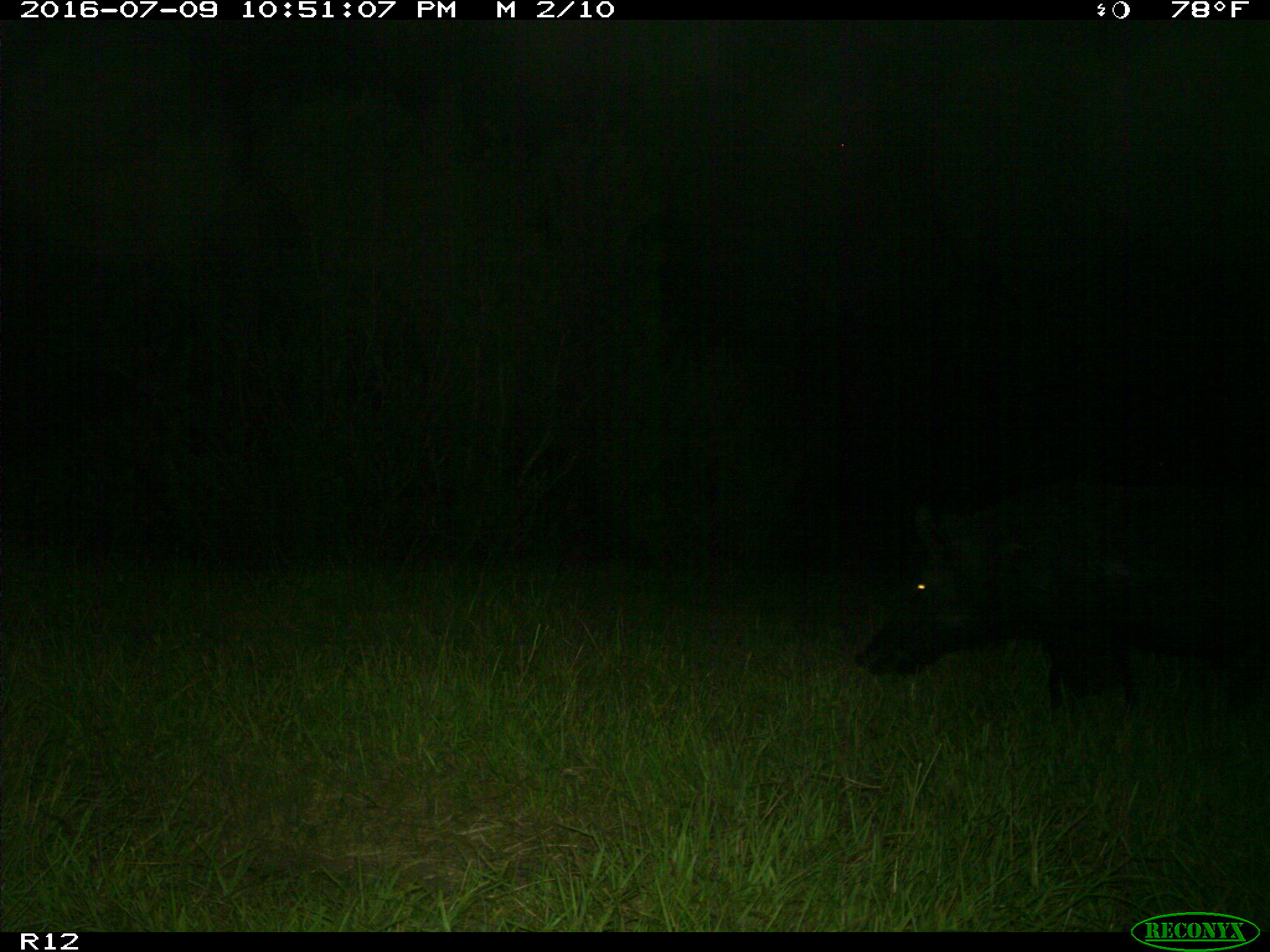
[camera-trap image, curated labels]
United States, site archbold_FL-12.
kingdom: Animalia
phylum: Chordata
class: Mammalia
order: Artiodactyla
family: Suidae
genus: Sus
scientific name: Sus scrofa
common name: wild boar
Sus scrofa (wild boar).